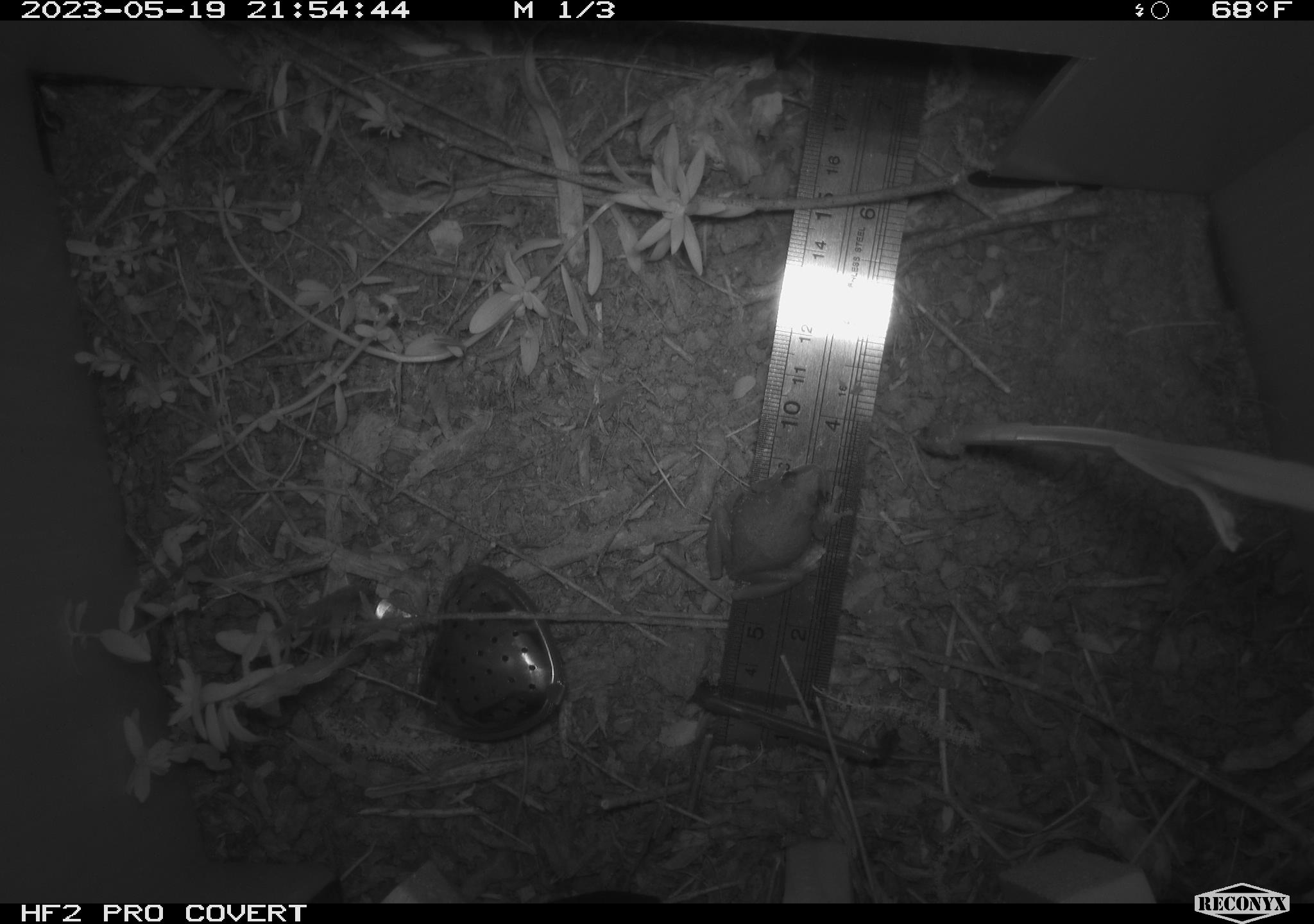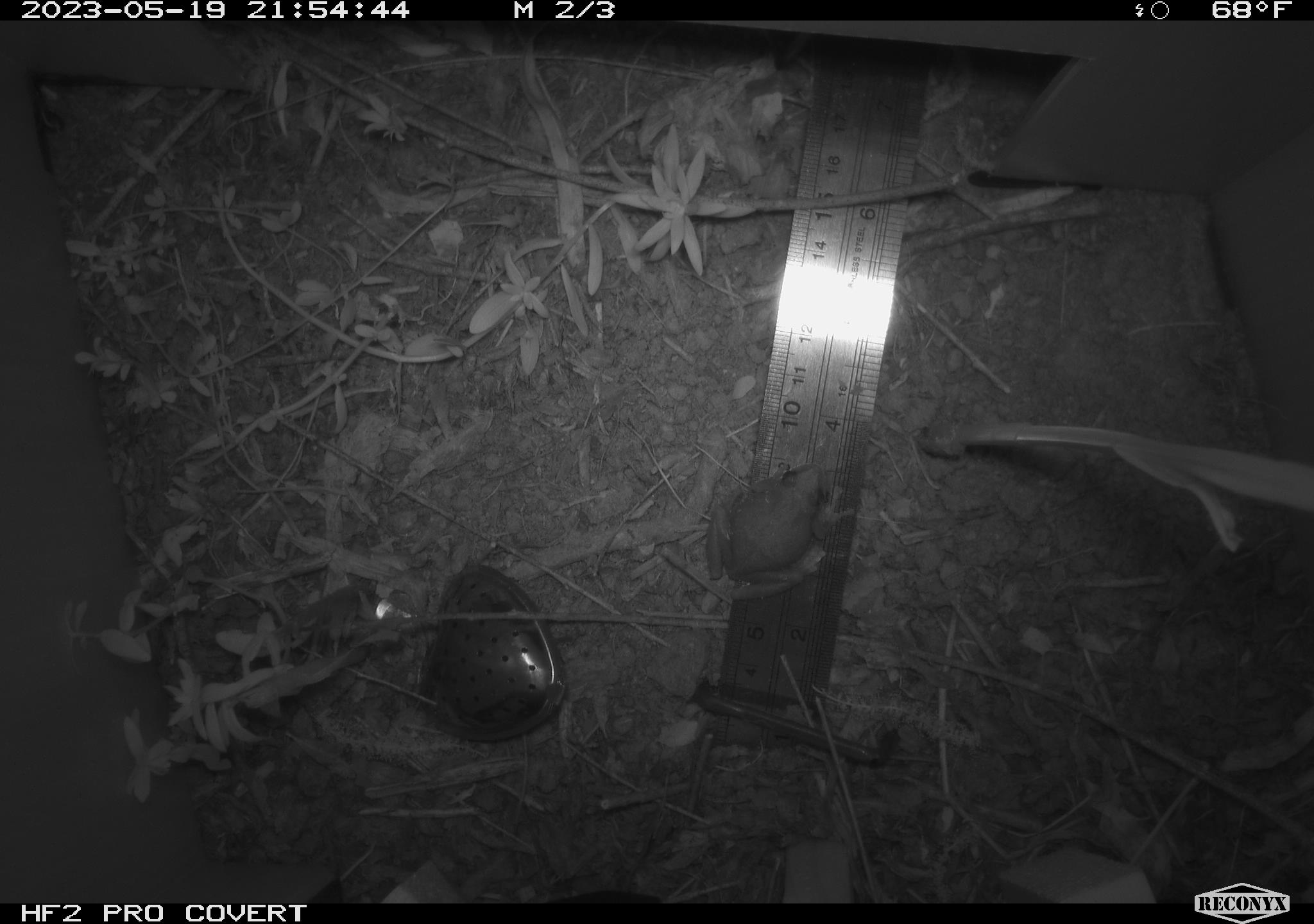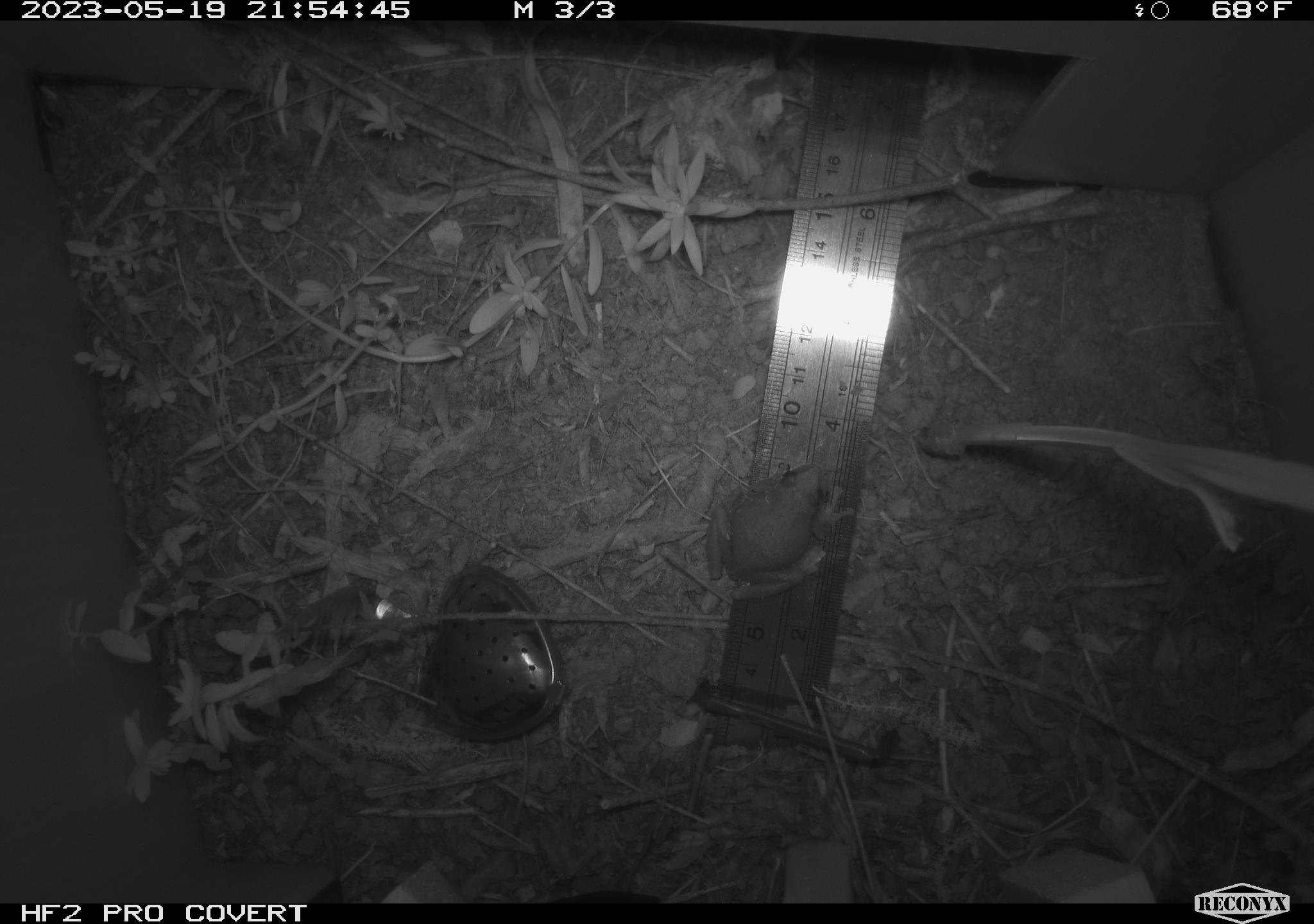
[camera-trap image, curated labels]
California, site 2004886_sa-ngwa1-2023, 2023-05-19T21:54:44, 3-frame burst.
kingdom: Animalia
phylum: Chordata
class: Amphibia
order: Anura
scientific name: Anura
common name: frogs